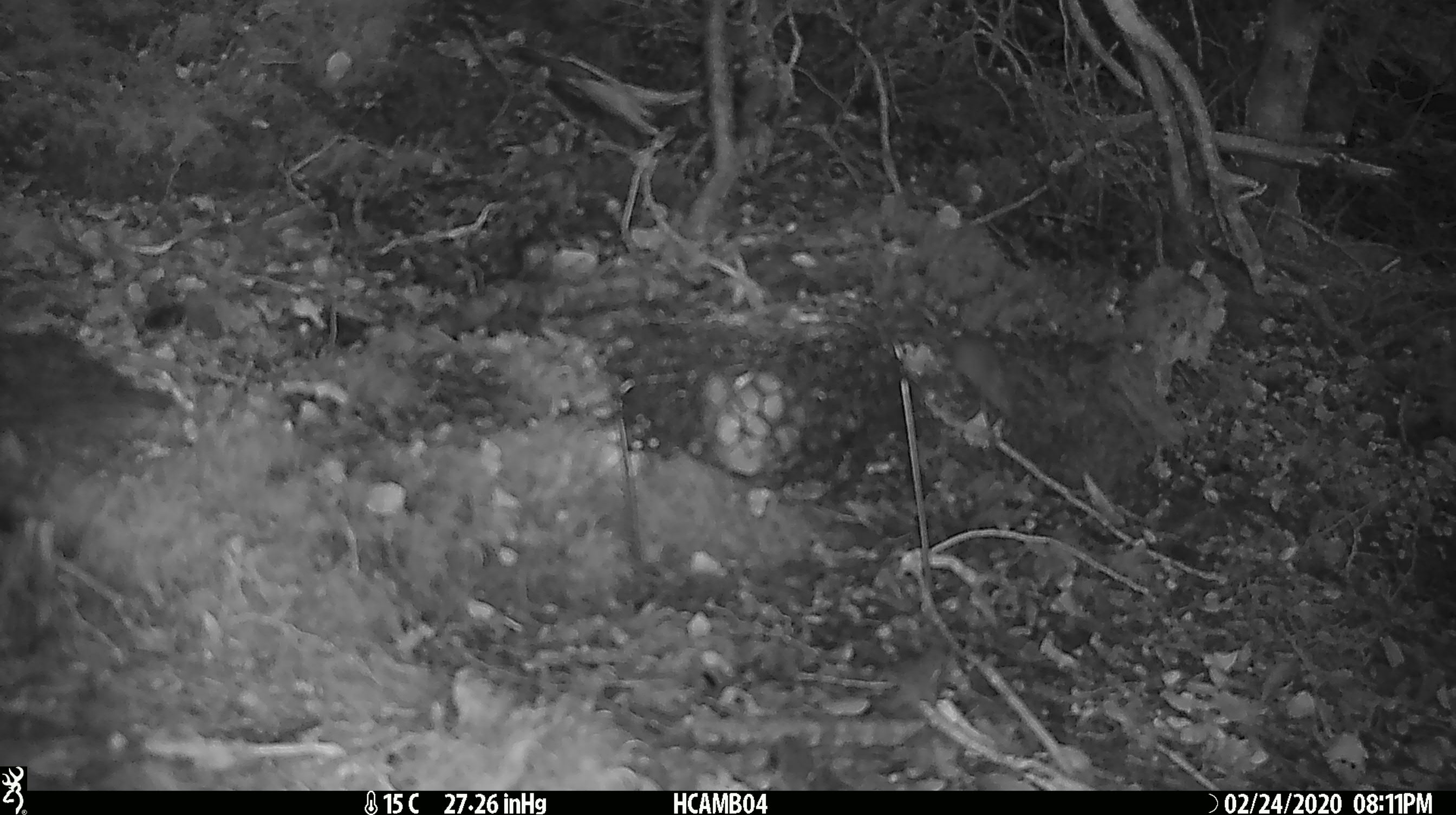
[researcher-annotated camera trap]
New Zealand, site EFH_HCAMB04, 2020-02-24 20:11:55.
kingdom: Animalia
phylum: Chordata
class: Mammalia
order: Rodentia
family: Muridae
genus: Mus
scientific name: Mus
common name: mouse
Mouse (Mus).